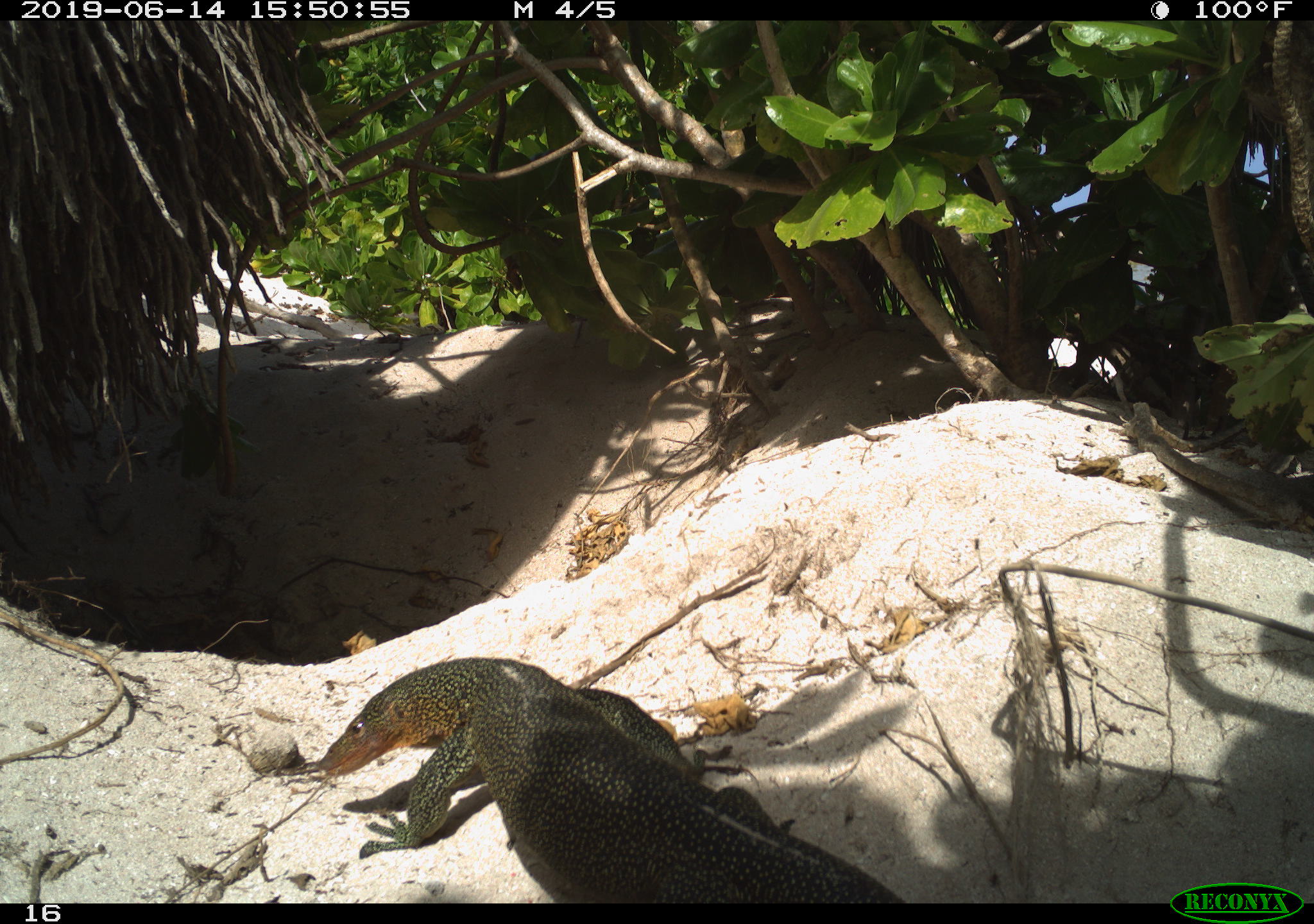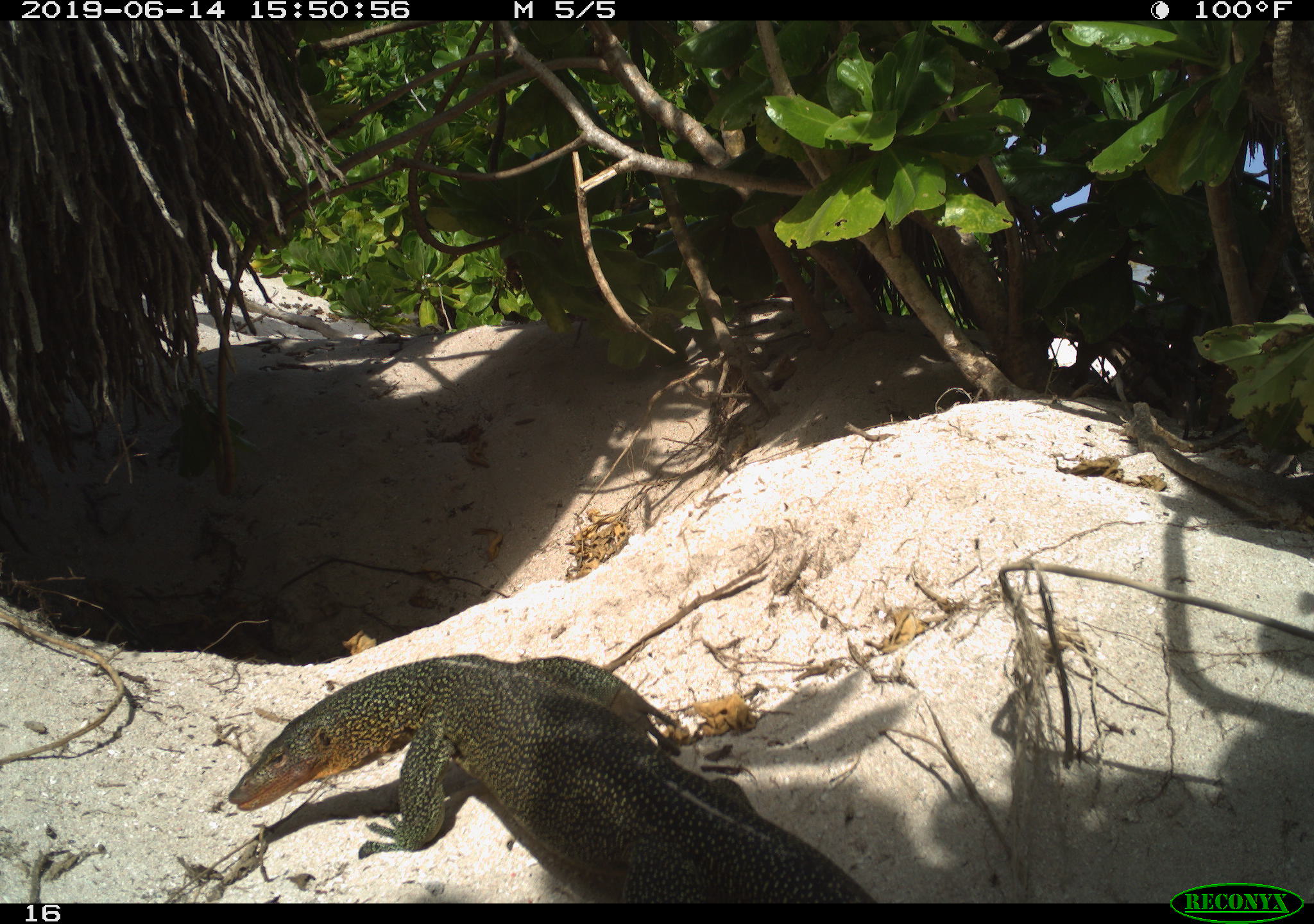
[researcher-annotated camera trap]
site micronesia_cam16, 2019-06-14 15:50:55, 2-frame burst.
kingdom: Animalia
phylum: Chordata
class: Reptilia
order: Squamata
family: Varanidae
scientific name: Varanidae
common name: monitor lizard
Monitor lizard (Varanidae).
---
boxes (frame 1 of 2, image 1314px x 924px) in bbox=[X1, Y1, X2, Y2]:
monitor lizard: bbox=[311, 654, 904, 903]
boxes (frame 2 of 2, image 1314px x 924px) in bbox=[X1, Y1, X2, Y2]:
monitor lizard: bbox=[232, 661, 880, 904]